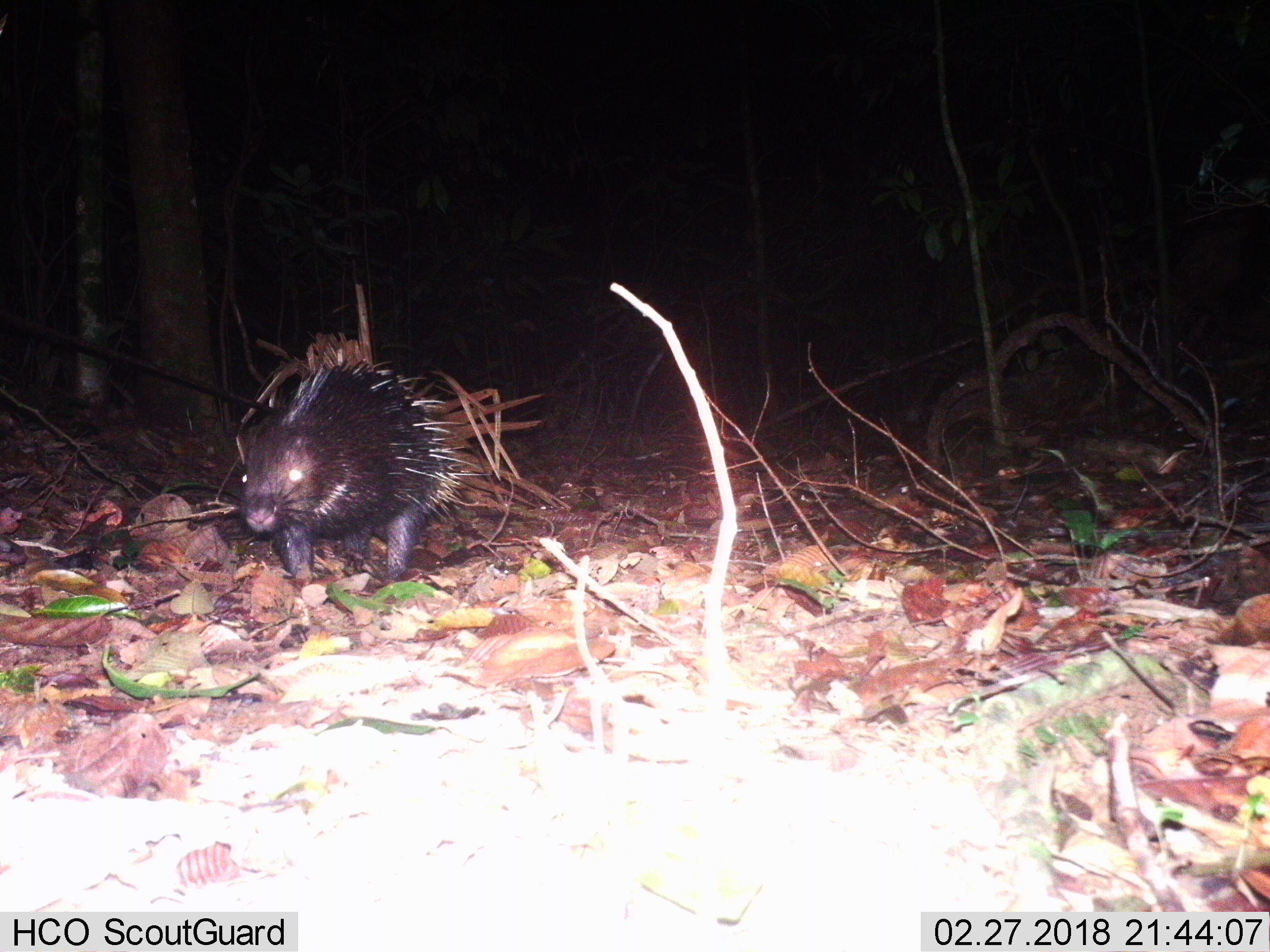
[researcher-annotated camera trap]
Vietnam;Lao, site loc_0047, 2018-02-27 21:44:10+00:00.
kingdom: Animalia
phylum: Chordata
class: Mammalia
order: Rodentia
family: Hystricidae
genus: Hystrix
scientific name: Hystrix brachyura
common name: malayan porcupine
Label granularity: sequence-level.